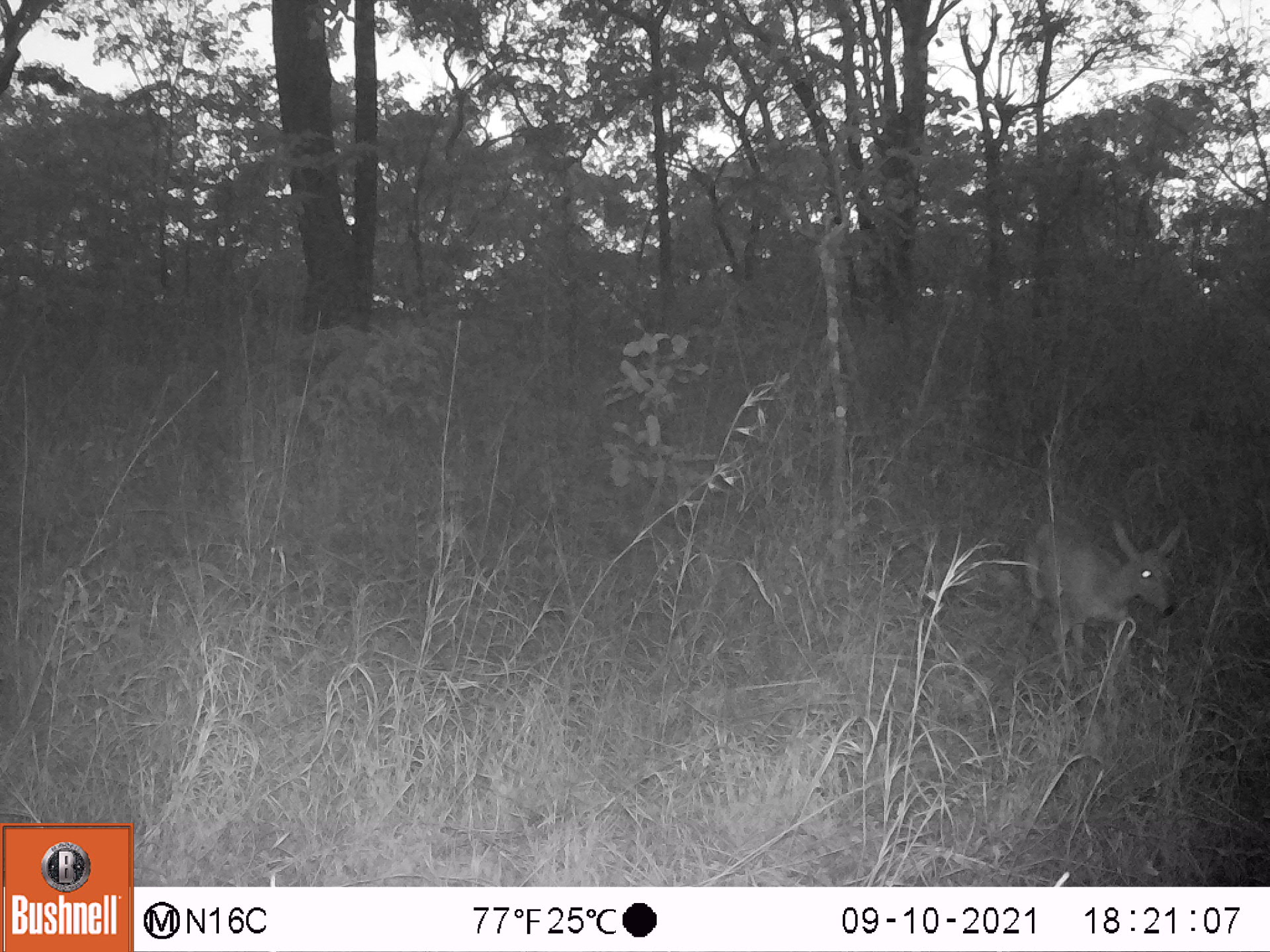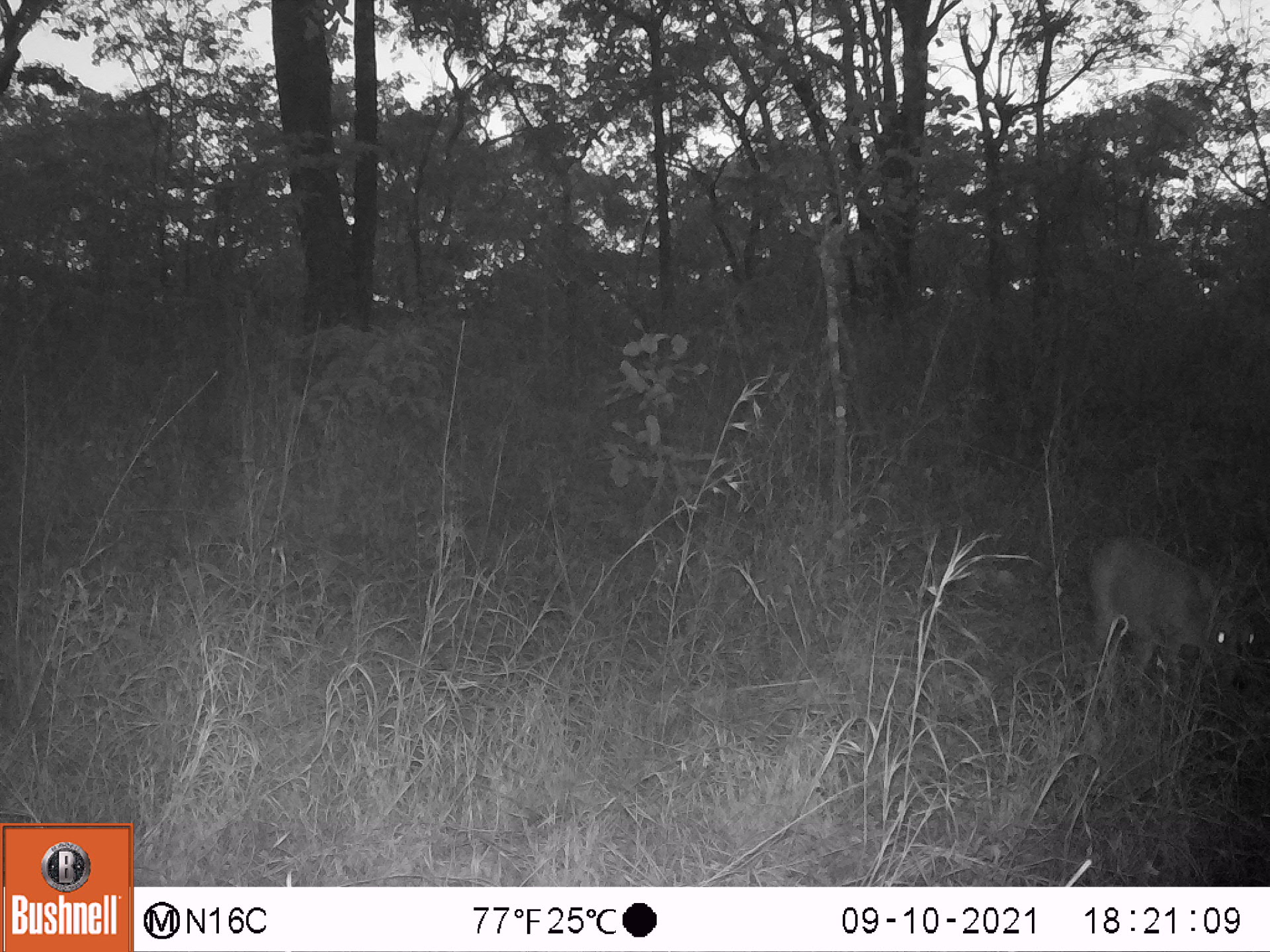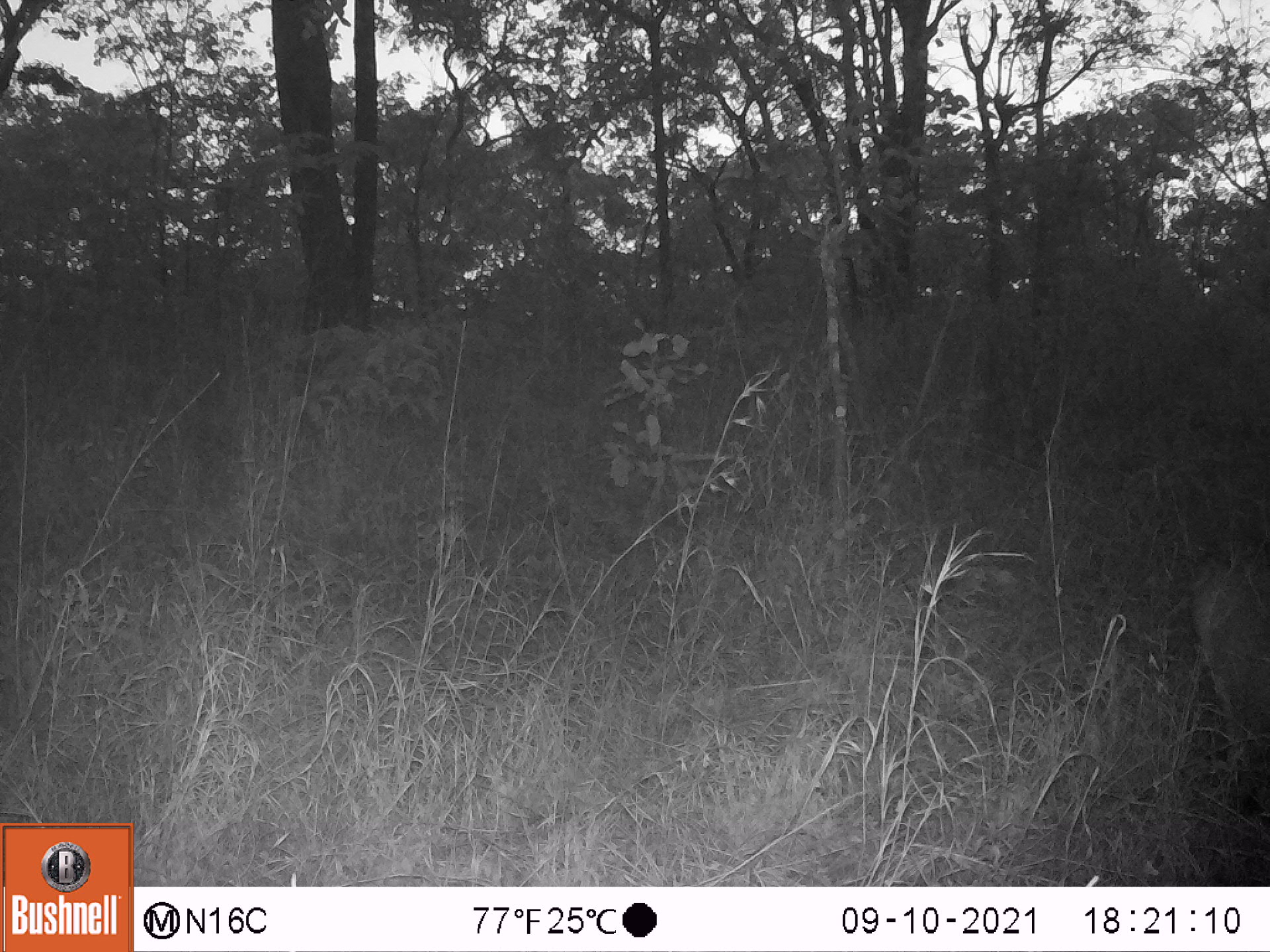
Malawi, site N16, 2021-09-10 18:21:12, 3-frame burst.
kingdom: Animalia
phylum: Chordata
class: Mammalia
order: Artiodactyla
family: Bovidae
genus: Sylvicapra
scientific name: Sylvicapra grimmia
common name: common duiker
Common duiker (Sylvicapra grimmia), count 1.